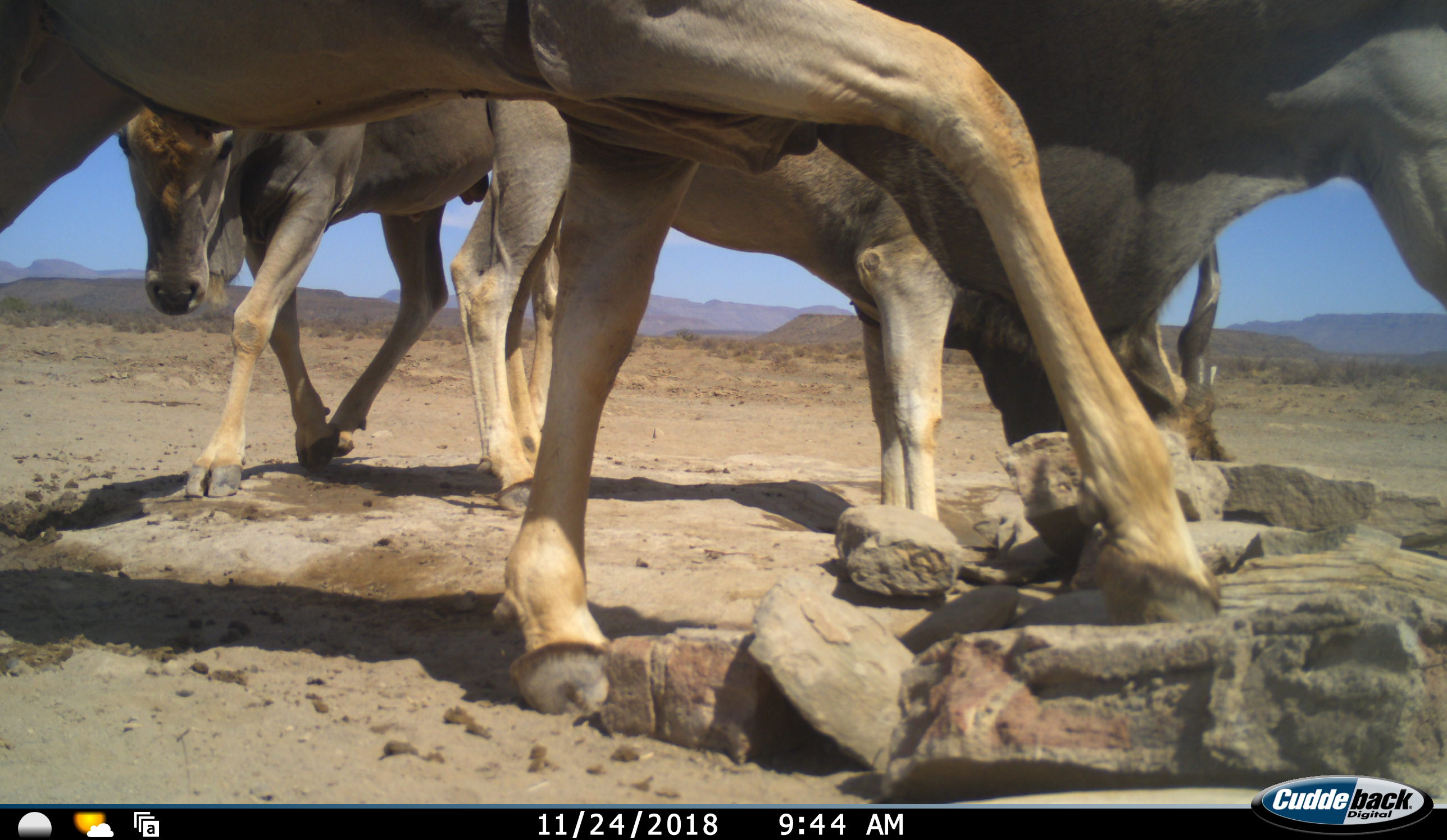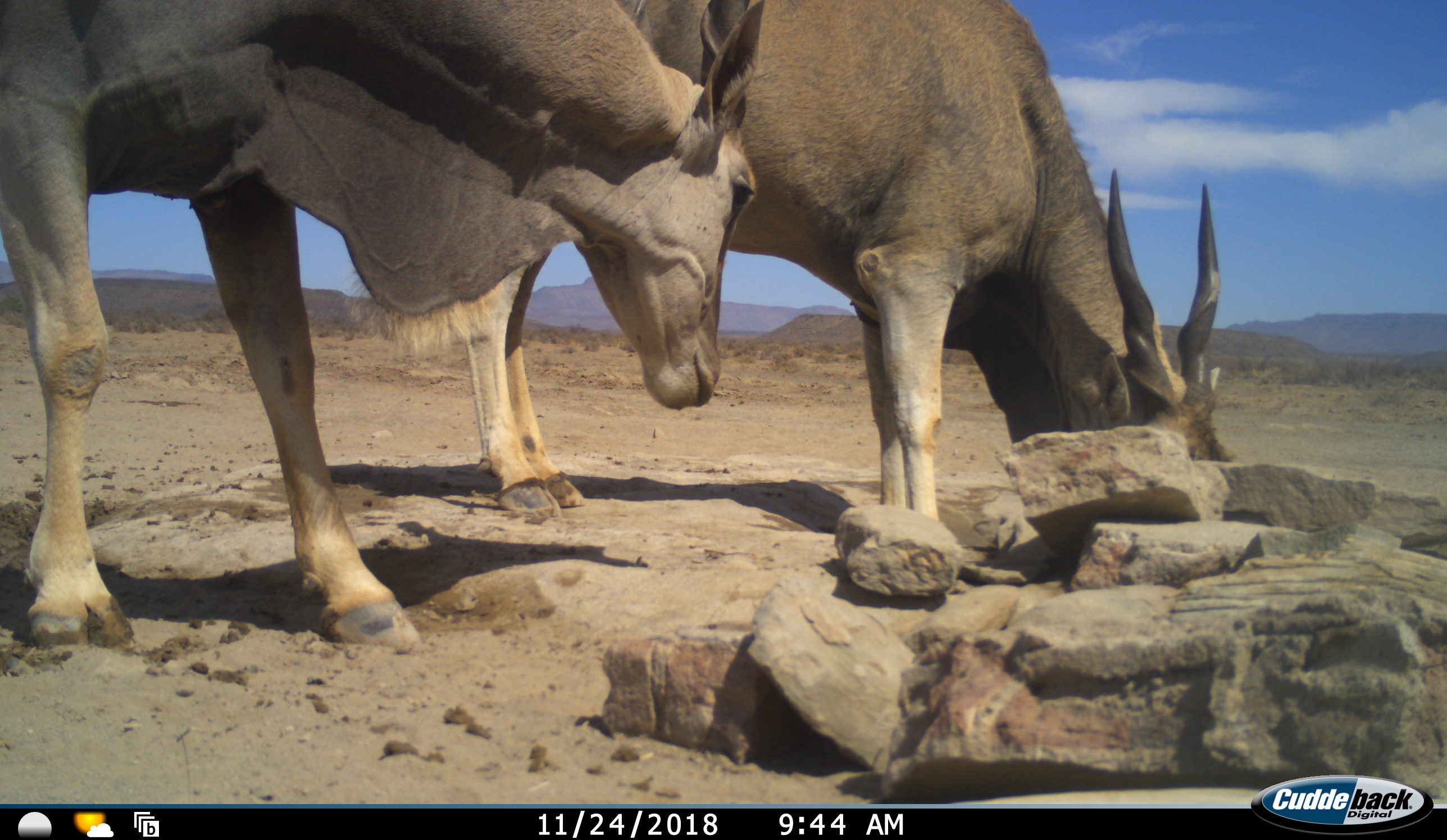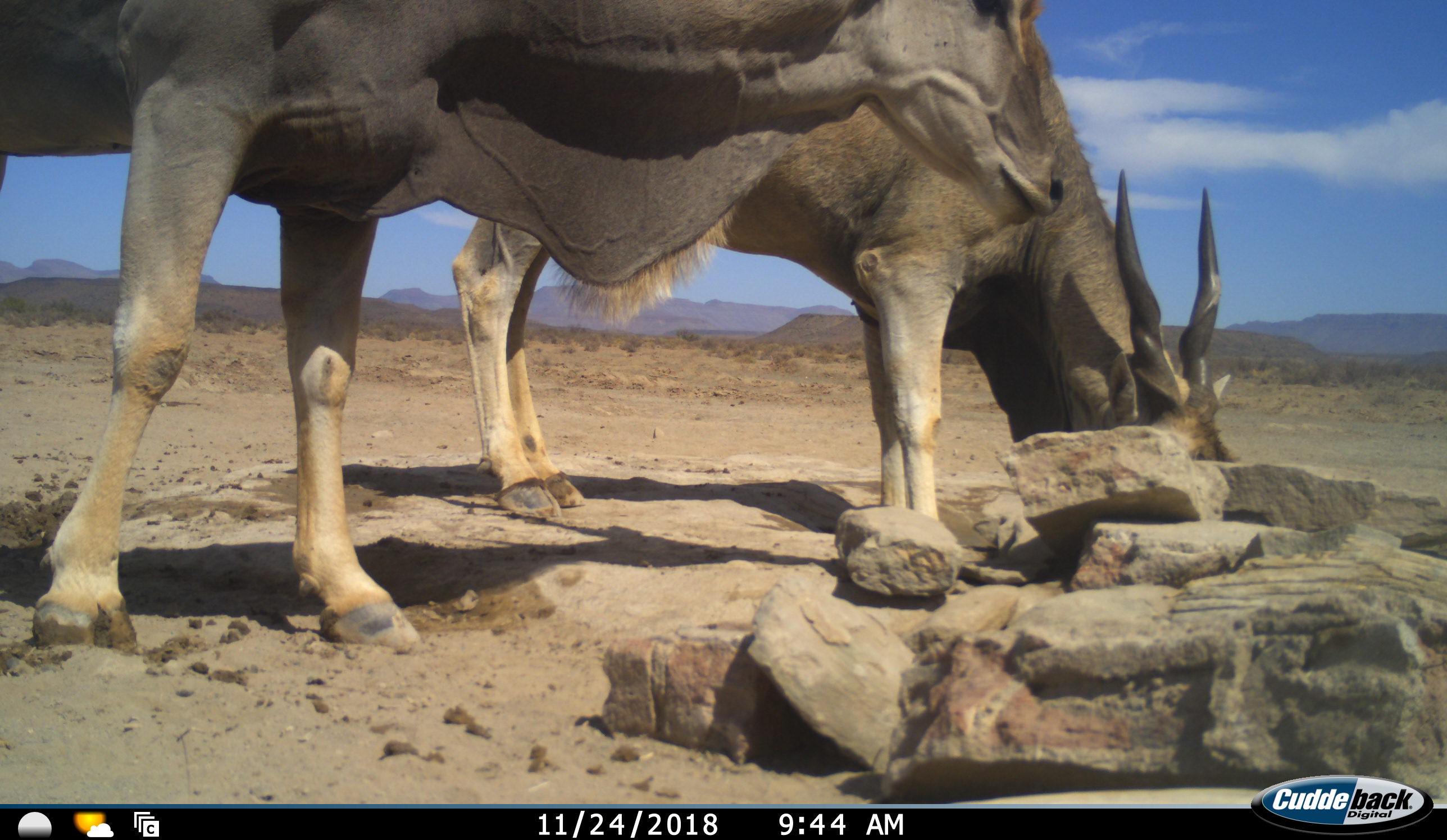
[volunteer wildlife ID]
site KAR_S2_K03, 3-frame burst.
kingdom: Animalia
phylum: Chordata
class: Mammalia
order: Artiodactyla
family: Bovidae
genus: Tragelaphus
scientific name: Tragelaphus oryx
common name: eland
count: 4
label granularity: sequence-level